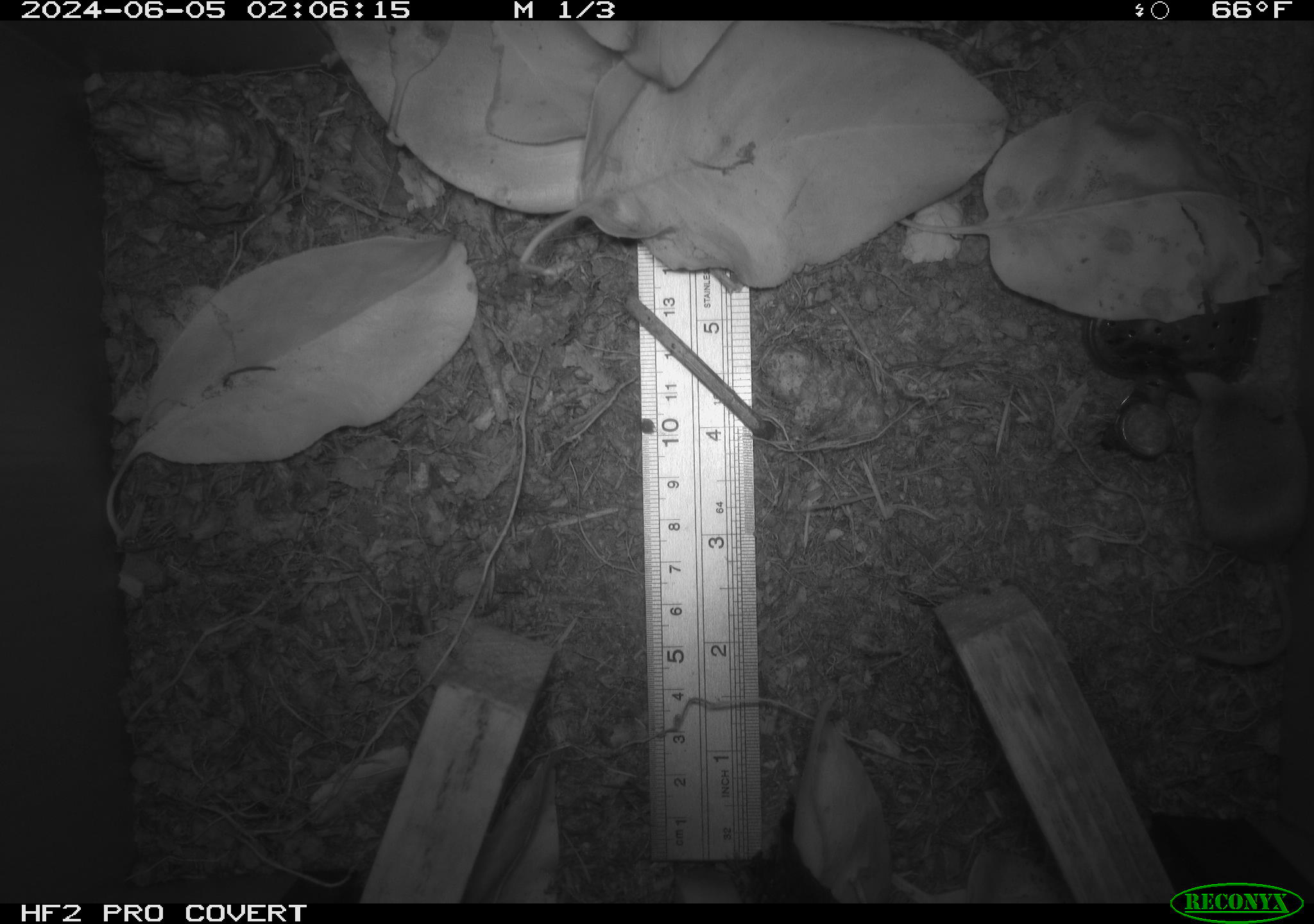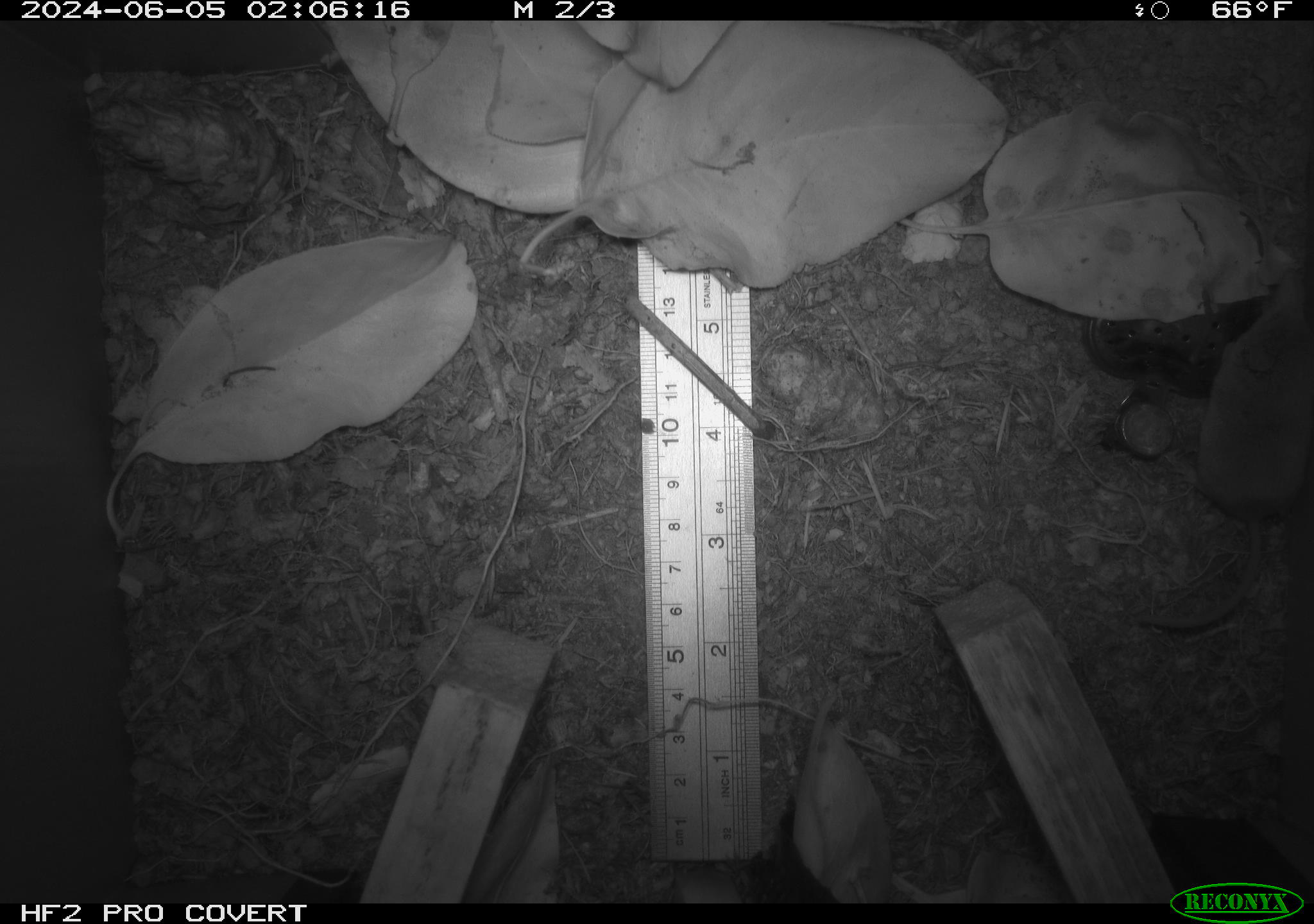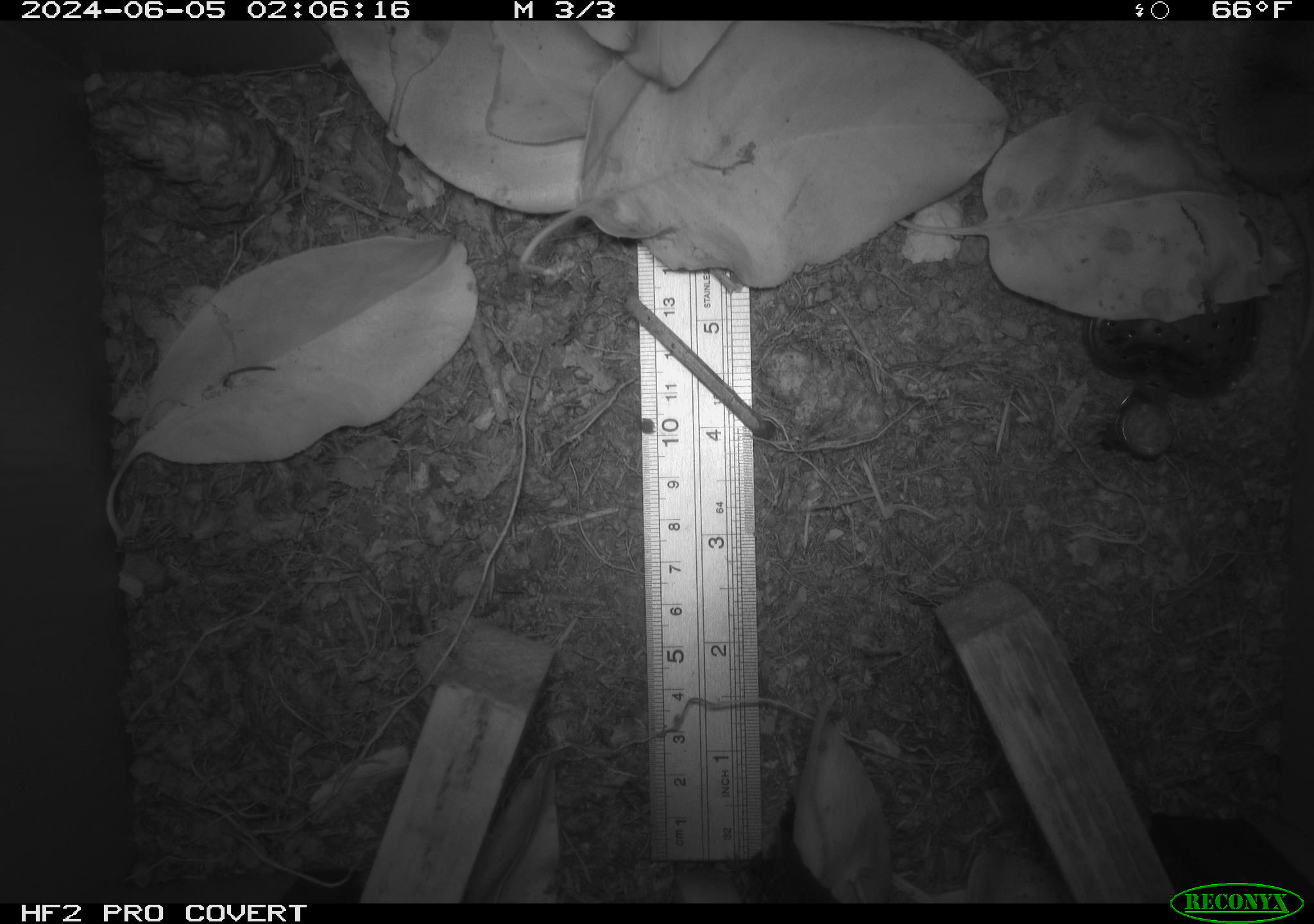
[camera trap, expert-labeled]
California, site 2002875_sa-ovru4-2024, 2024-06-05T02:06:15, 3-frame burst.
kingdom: Animalia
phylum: Chordata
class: Mammalia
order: Eulipotyphla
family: Soricidae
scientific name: Soricidae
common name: shrews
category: soricidae family